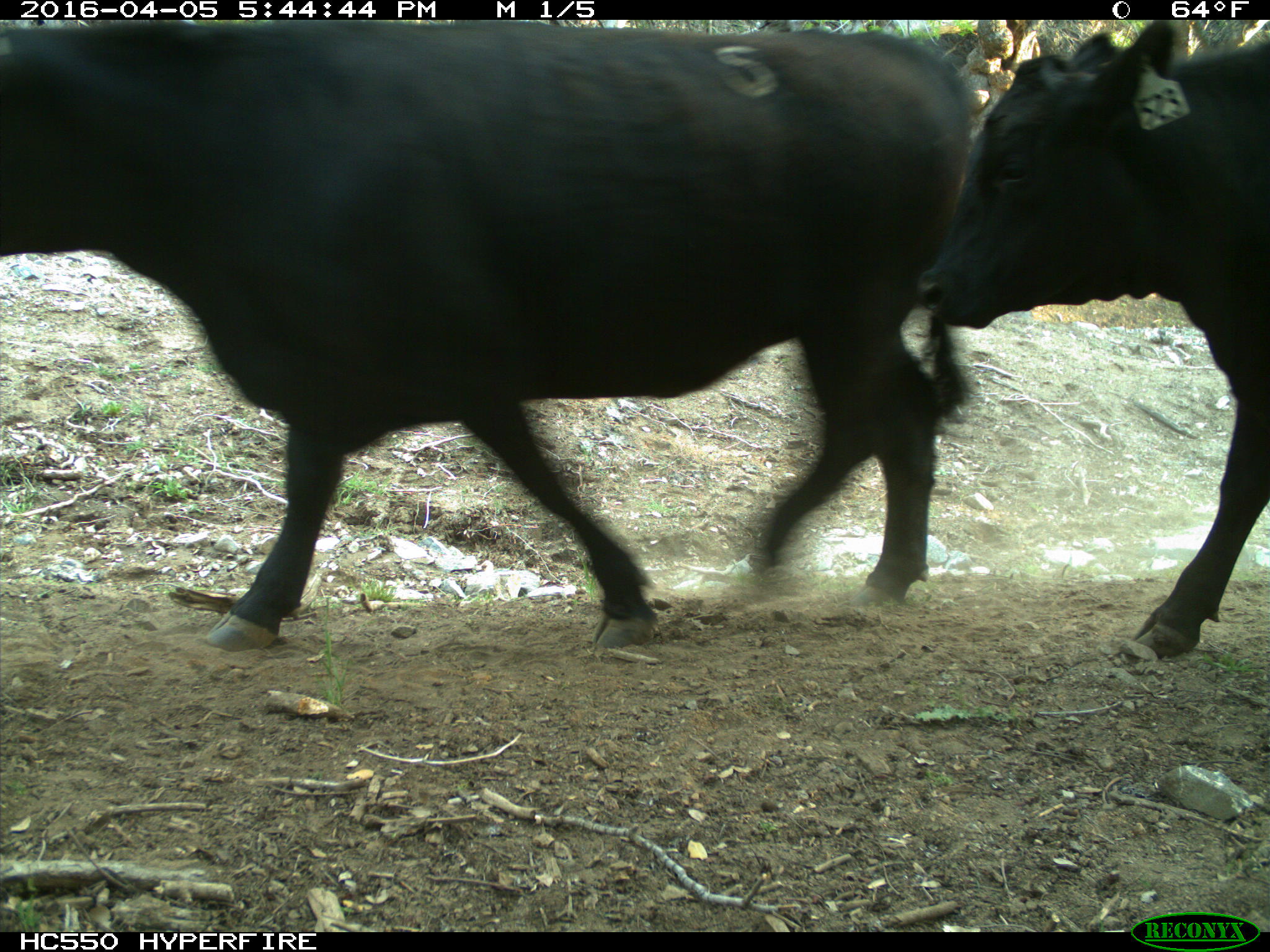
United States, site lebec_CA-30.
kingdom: Animalia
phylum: Chordata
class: Mammalia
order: Artiodactyla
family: Bovidae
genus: Bos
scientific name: Bos taurus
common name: domestic cow